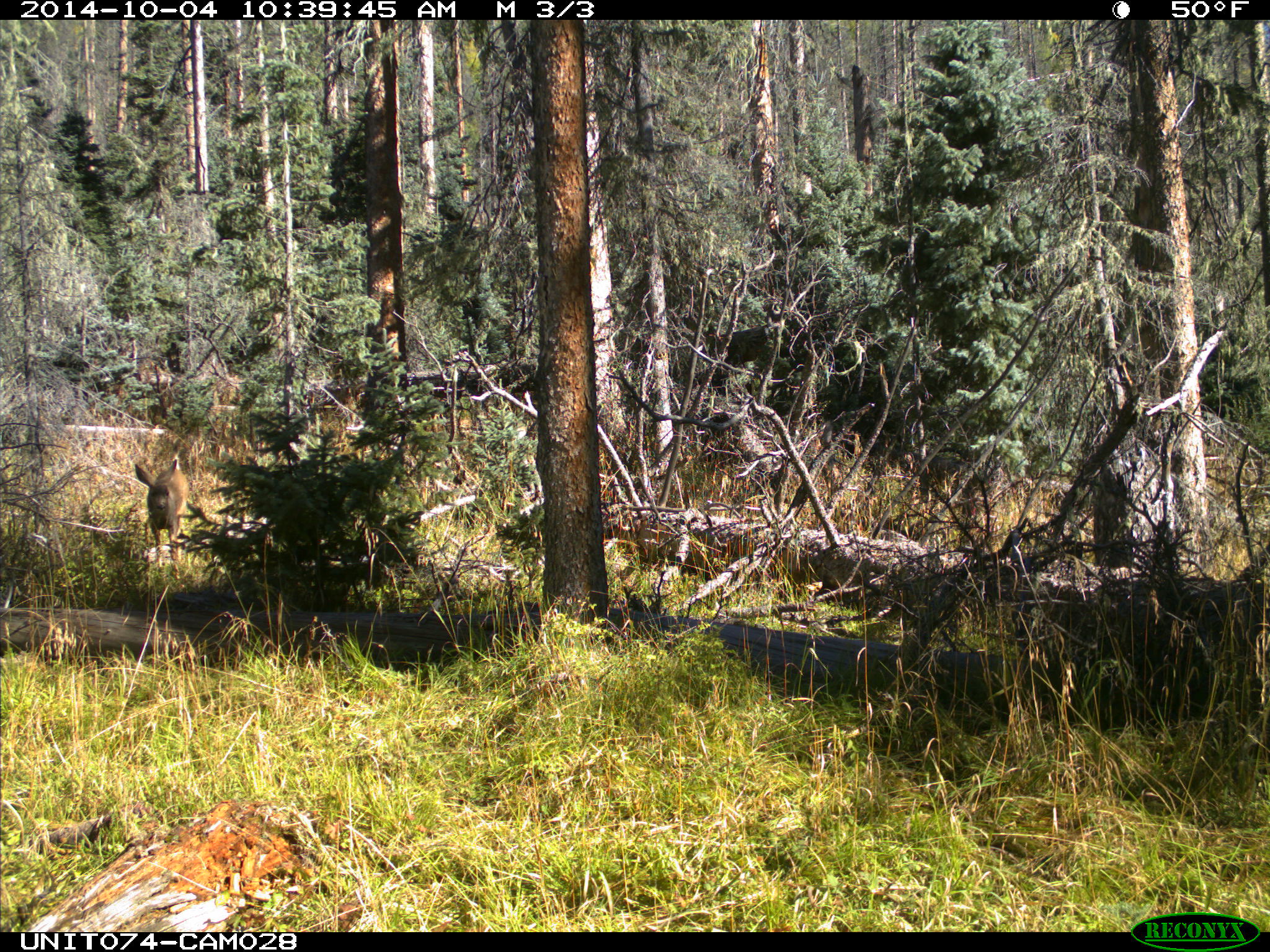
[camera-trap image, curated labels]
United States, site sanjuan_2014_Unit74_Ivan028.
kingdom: Animalia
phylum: Chordata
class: Mammalia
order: Artiodactyla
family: Cervidae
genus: Odocoileus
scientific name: Odocoileus hemionus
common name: mule deer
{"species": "Odocoileus hemionus (mule deer)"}